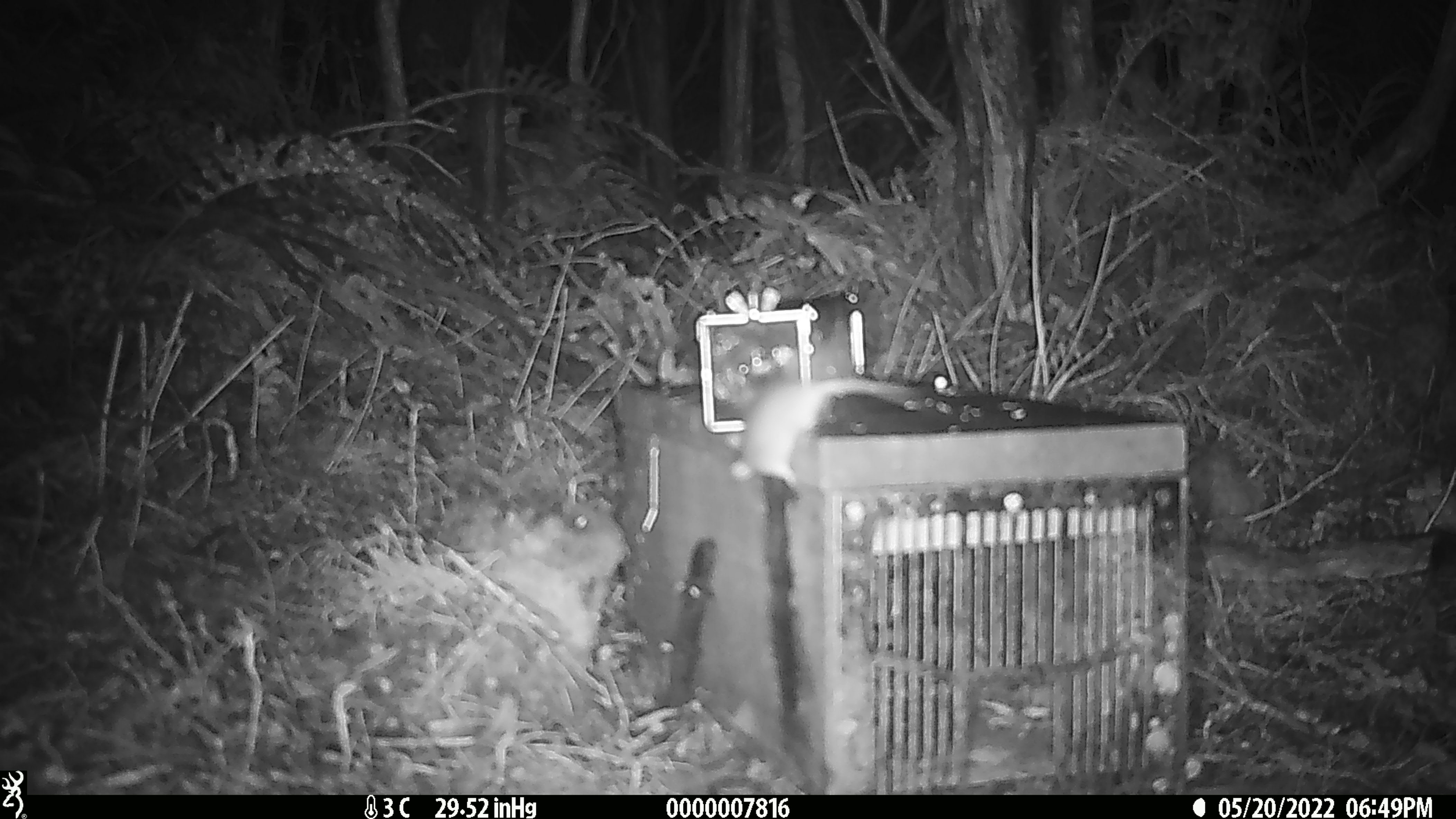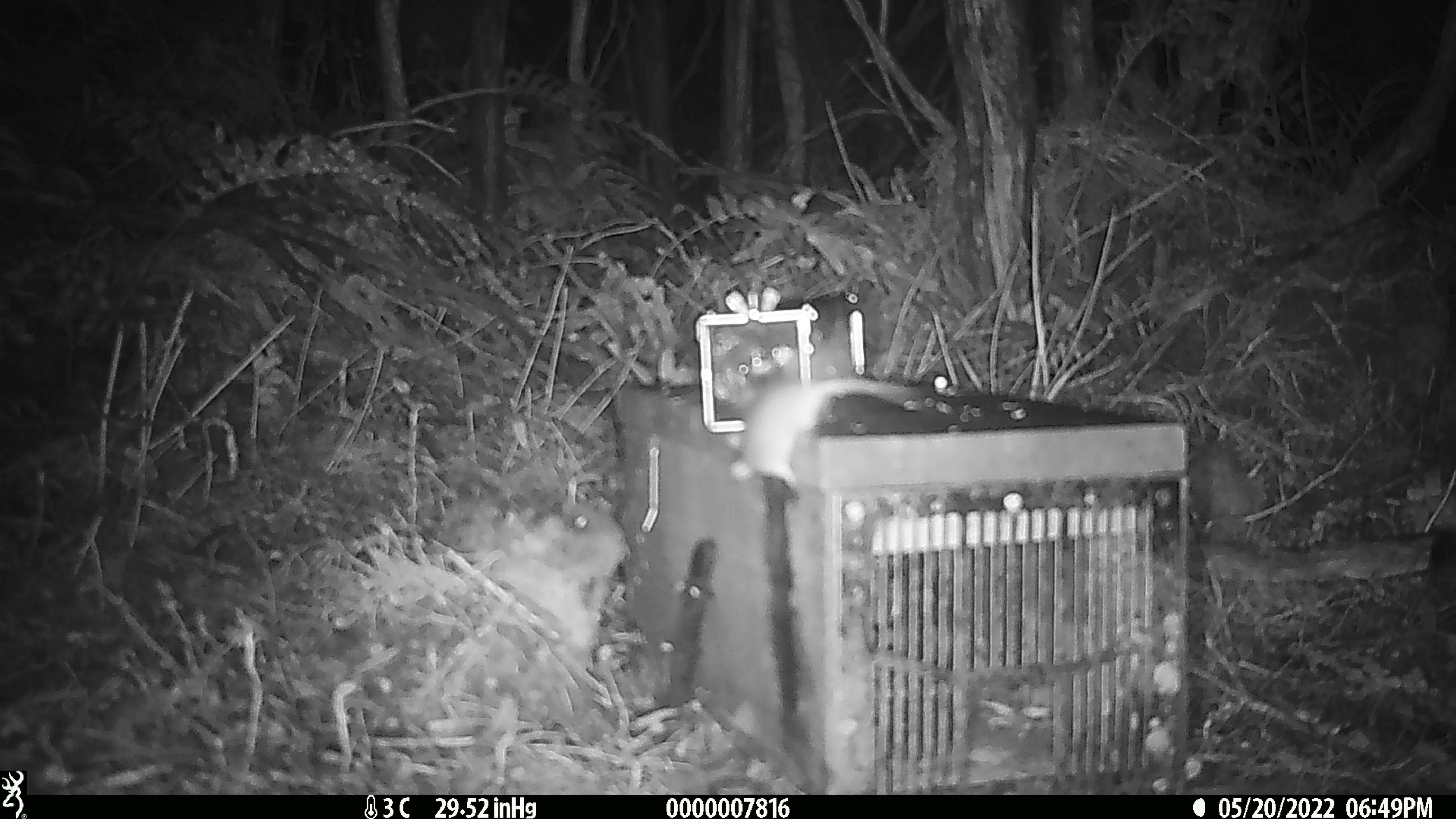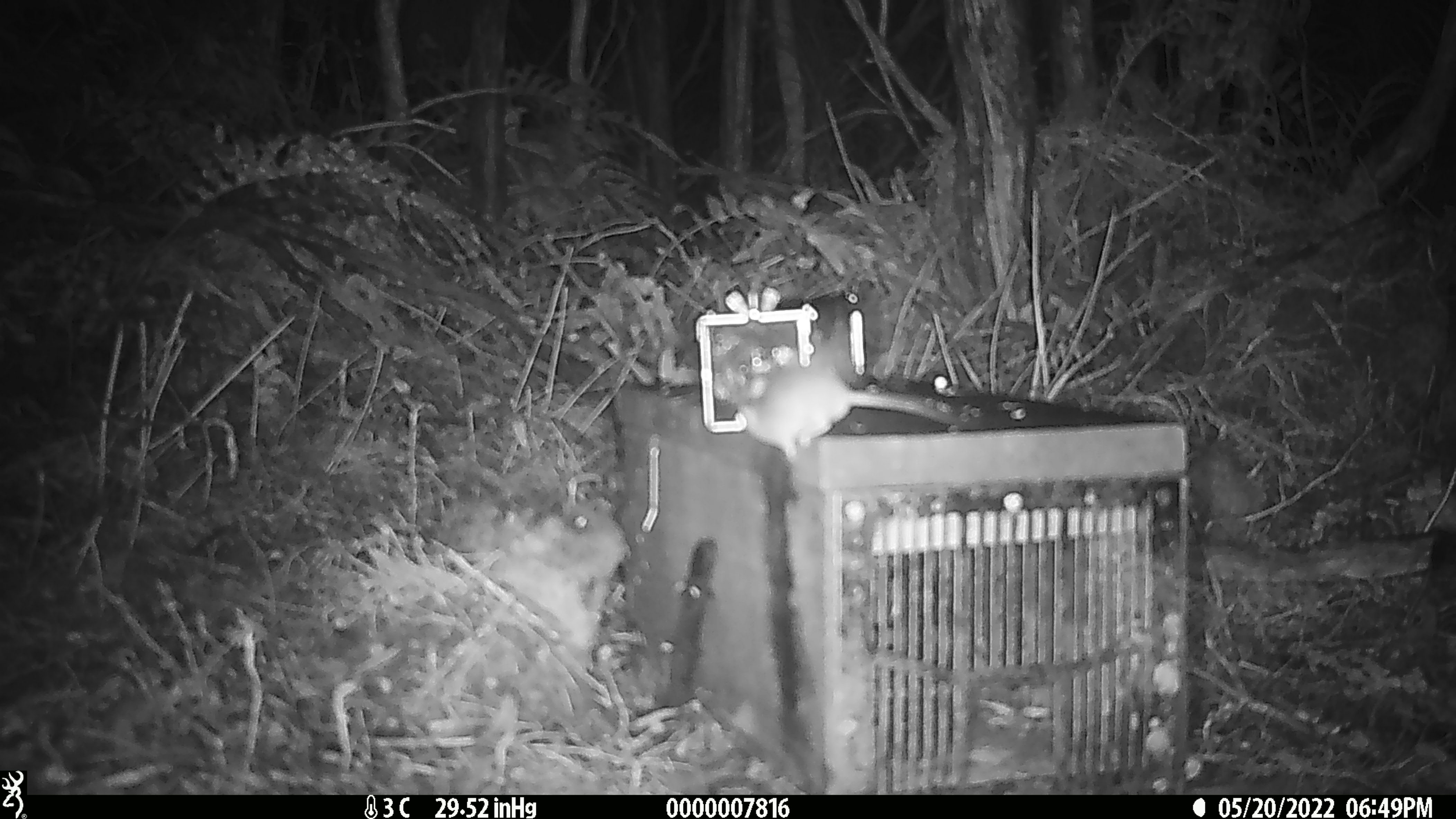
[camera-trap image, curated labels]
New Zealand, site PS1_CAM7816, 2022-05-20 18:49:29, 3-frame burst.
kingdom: Animalia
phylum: Chordata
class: Mammalia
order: Rodentia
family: Muridae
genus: Mus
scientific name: Mus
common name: mouse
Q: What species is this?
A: Mouse (Mus).